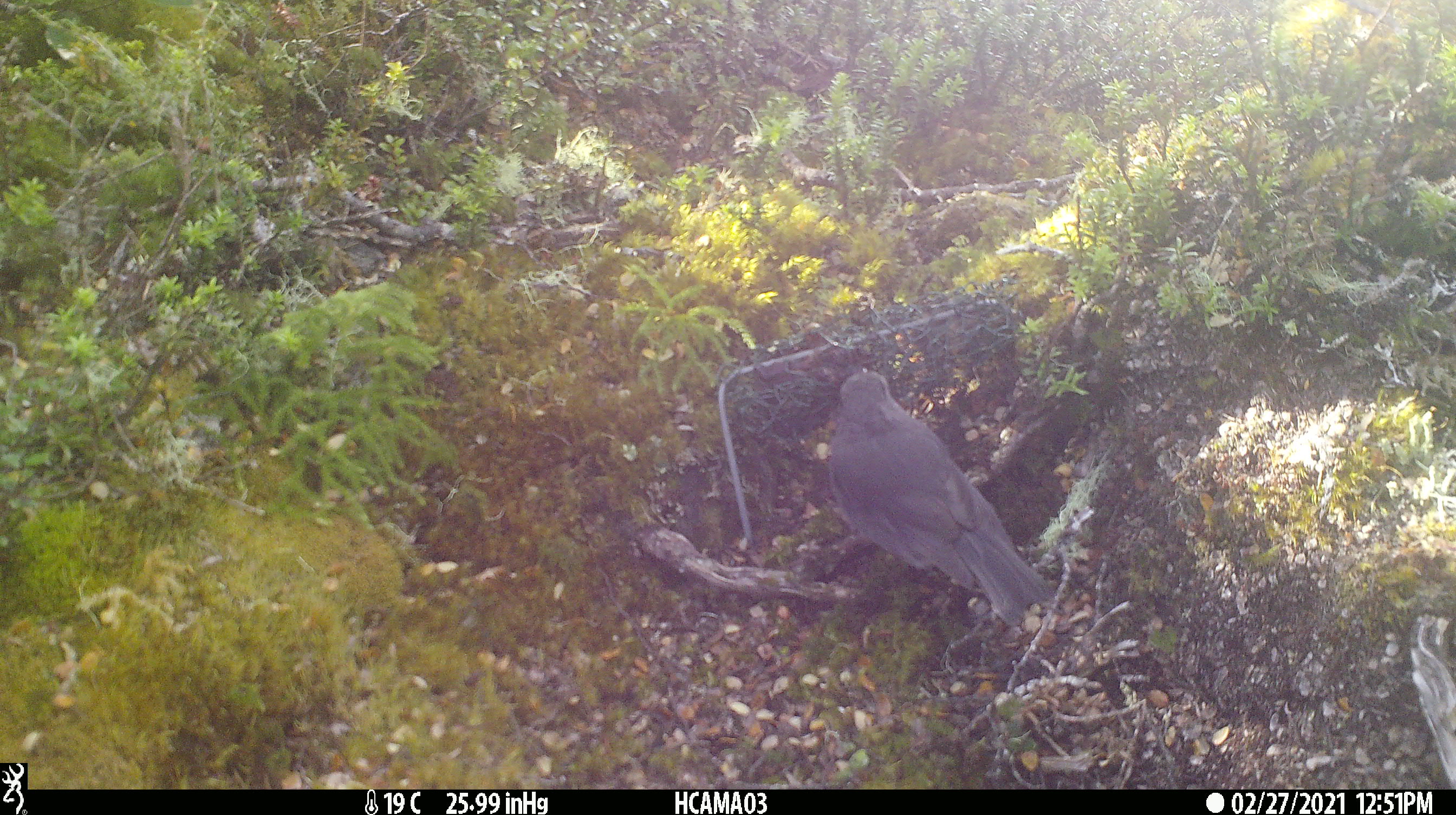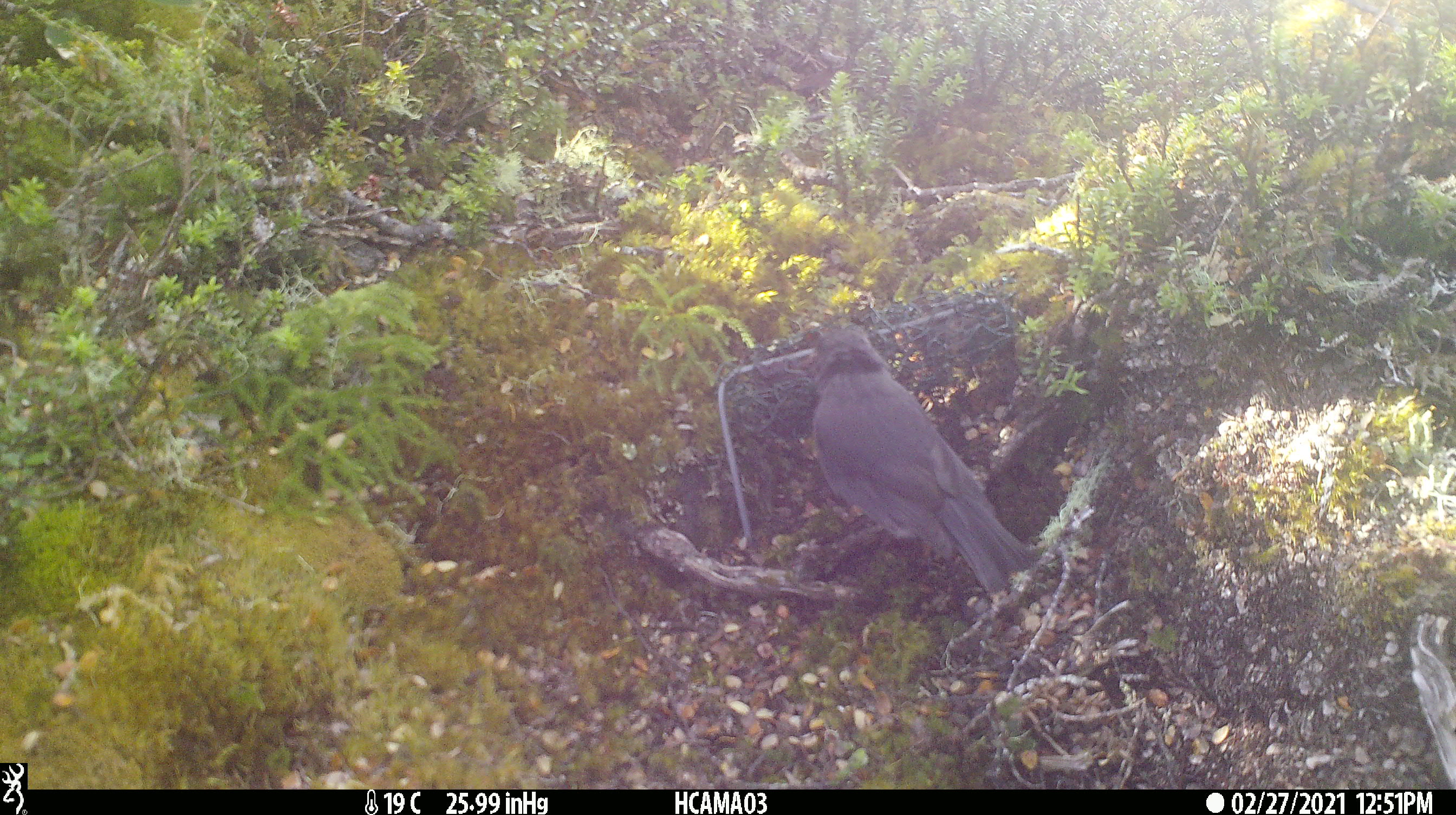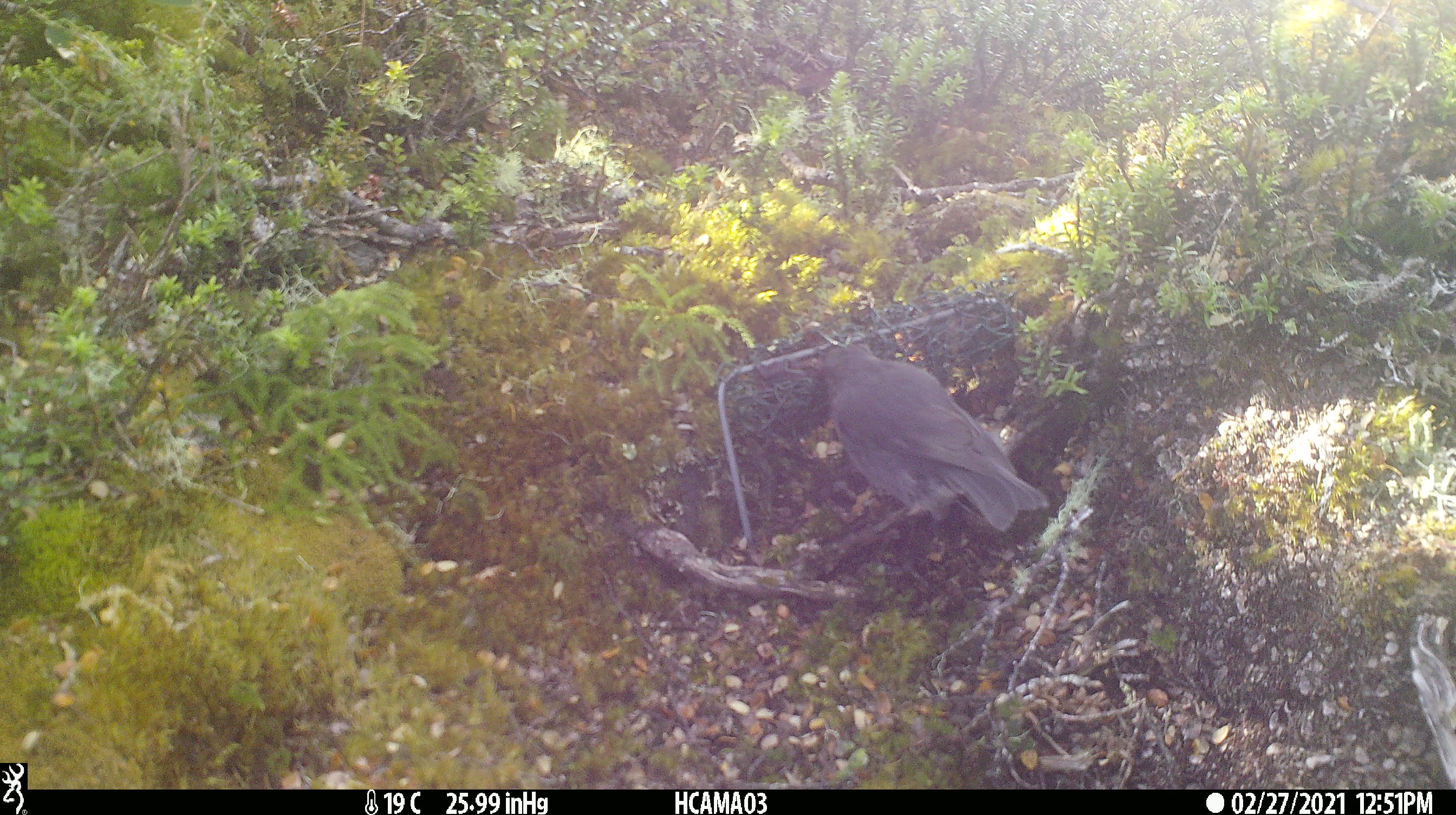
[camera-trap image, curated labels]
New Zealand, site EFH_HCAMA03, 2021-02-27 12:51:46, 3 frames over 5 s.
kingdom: Animalia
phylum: Chordata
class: Aves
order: Passeriformes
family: Petroicidae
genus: Petroica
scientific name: Petroica australis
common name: new zealand robin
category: robin